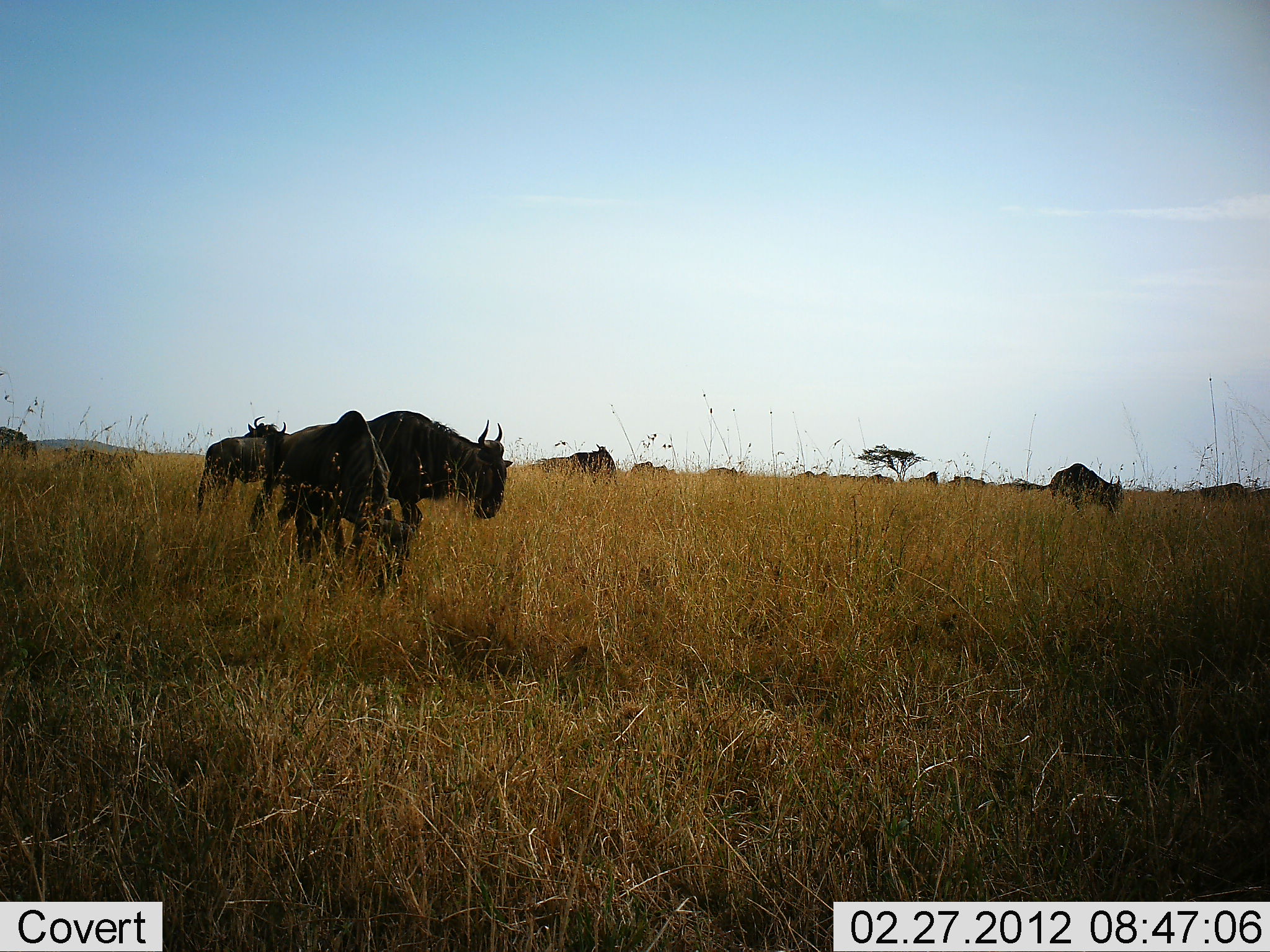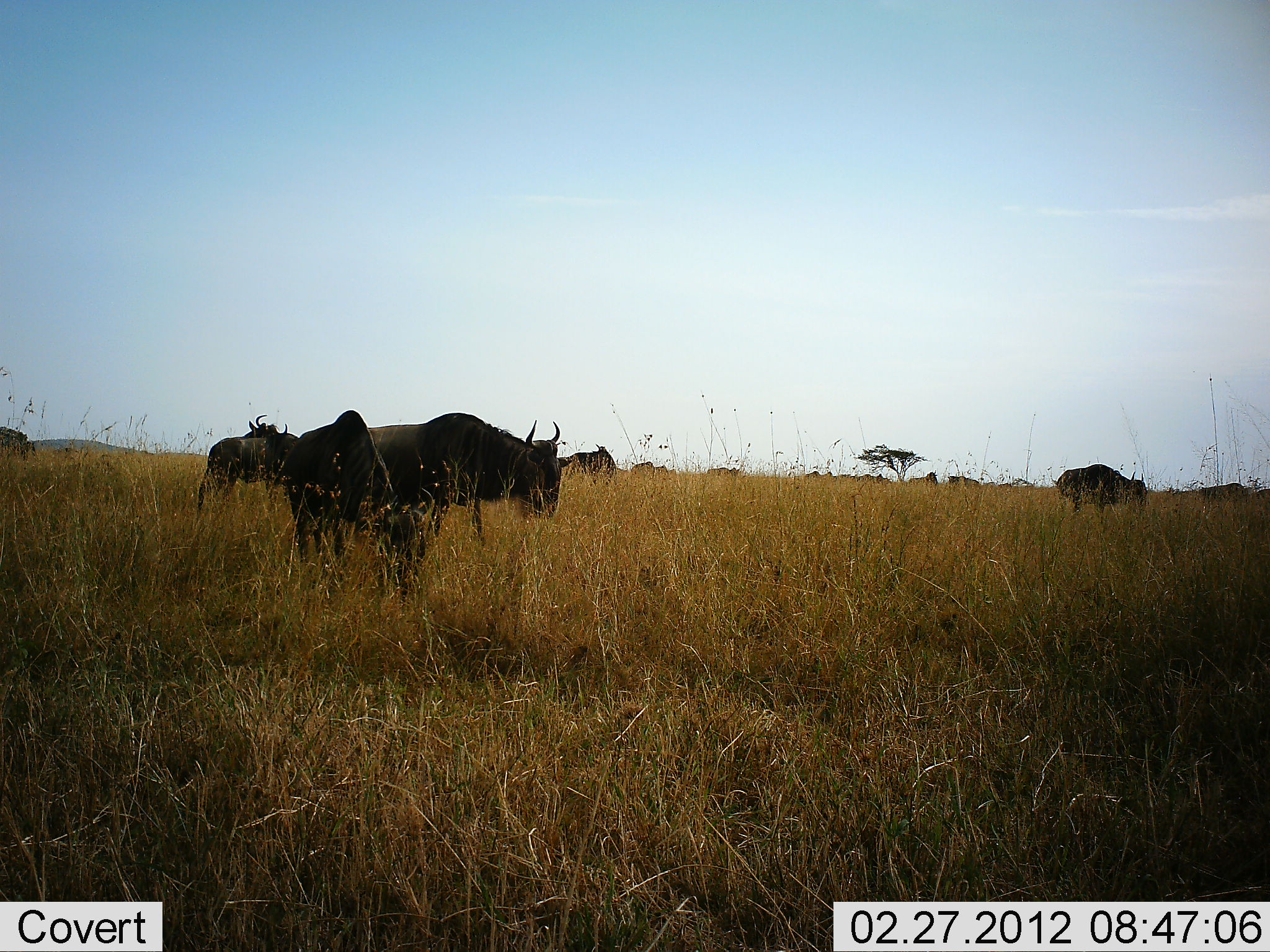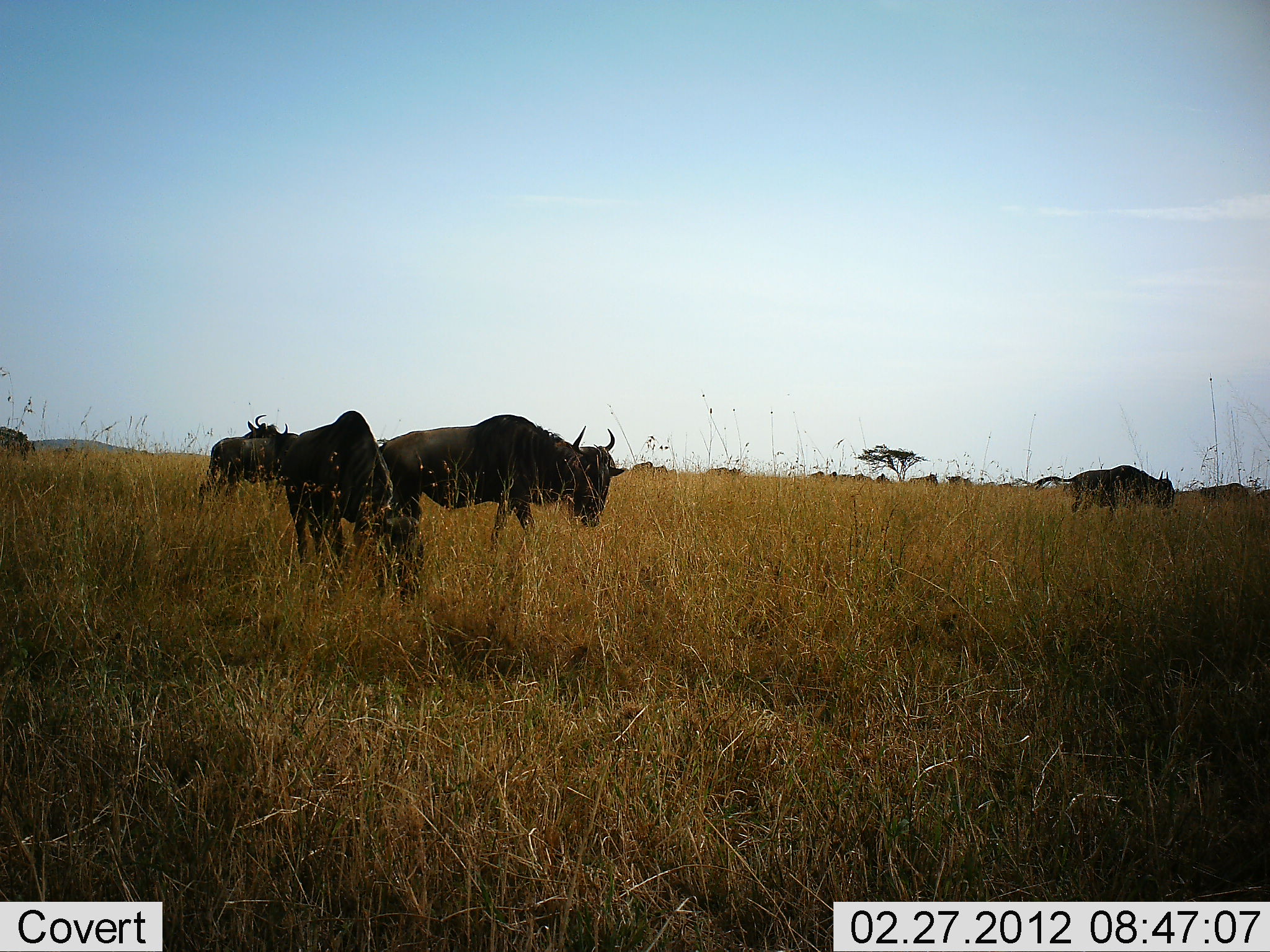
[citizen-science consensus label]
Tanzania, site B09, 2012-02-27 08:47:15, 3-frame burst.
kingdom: Animalia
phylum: Chordata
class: Mammalia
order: Artiodactyla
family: Bovidae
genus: Connochaetes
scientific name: Connochaetes taurinus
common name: blue wildebeest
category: wildebeest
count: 11-50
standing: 47%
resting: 13%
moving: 87%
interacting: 0%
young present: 7%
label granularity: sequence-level